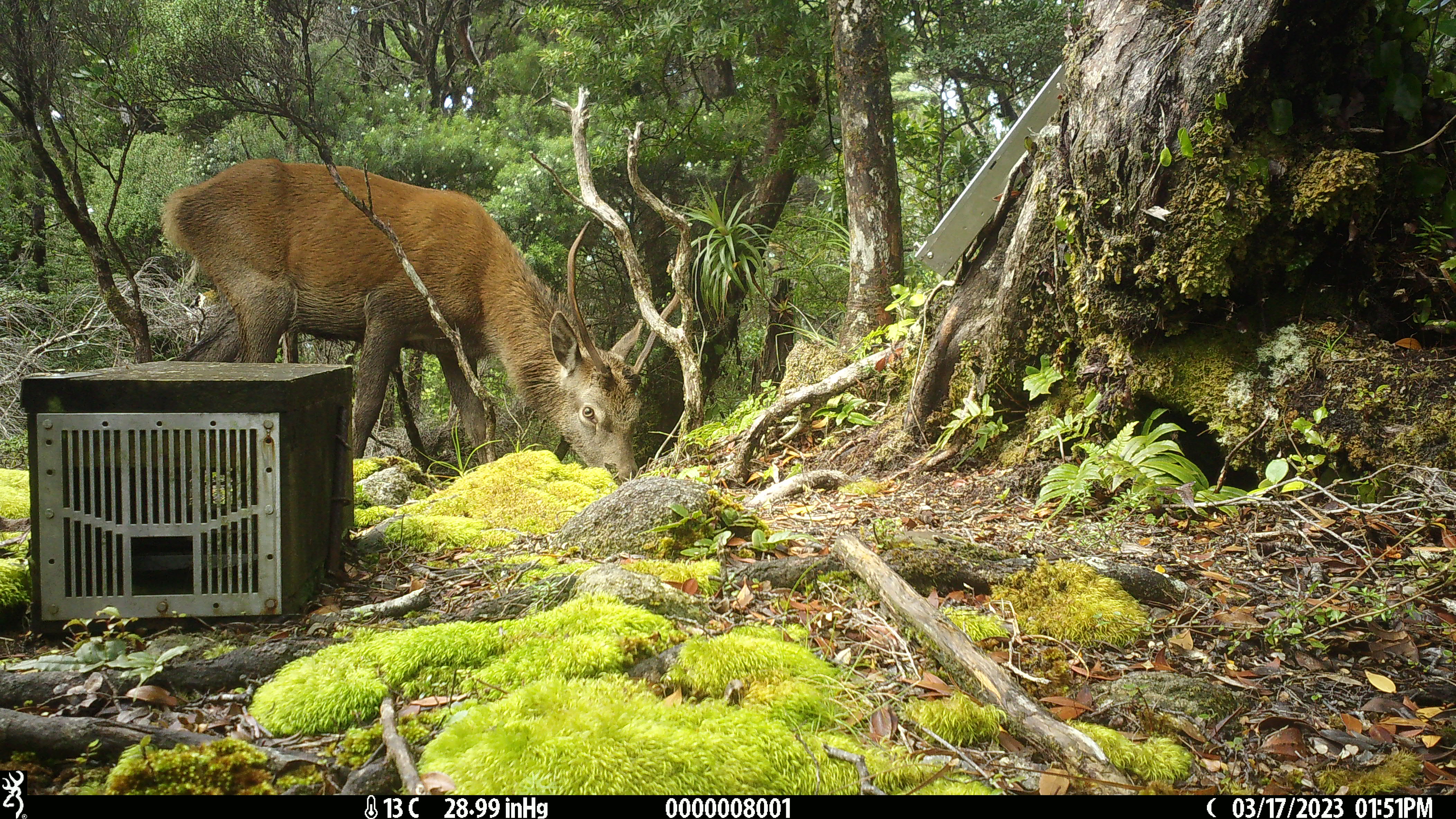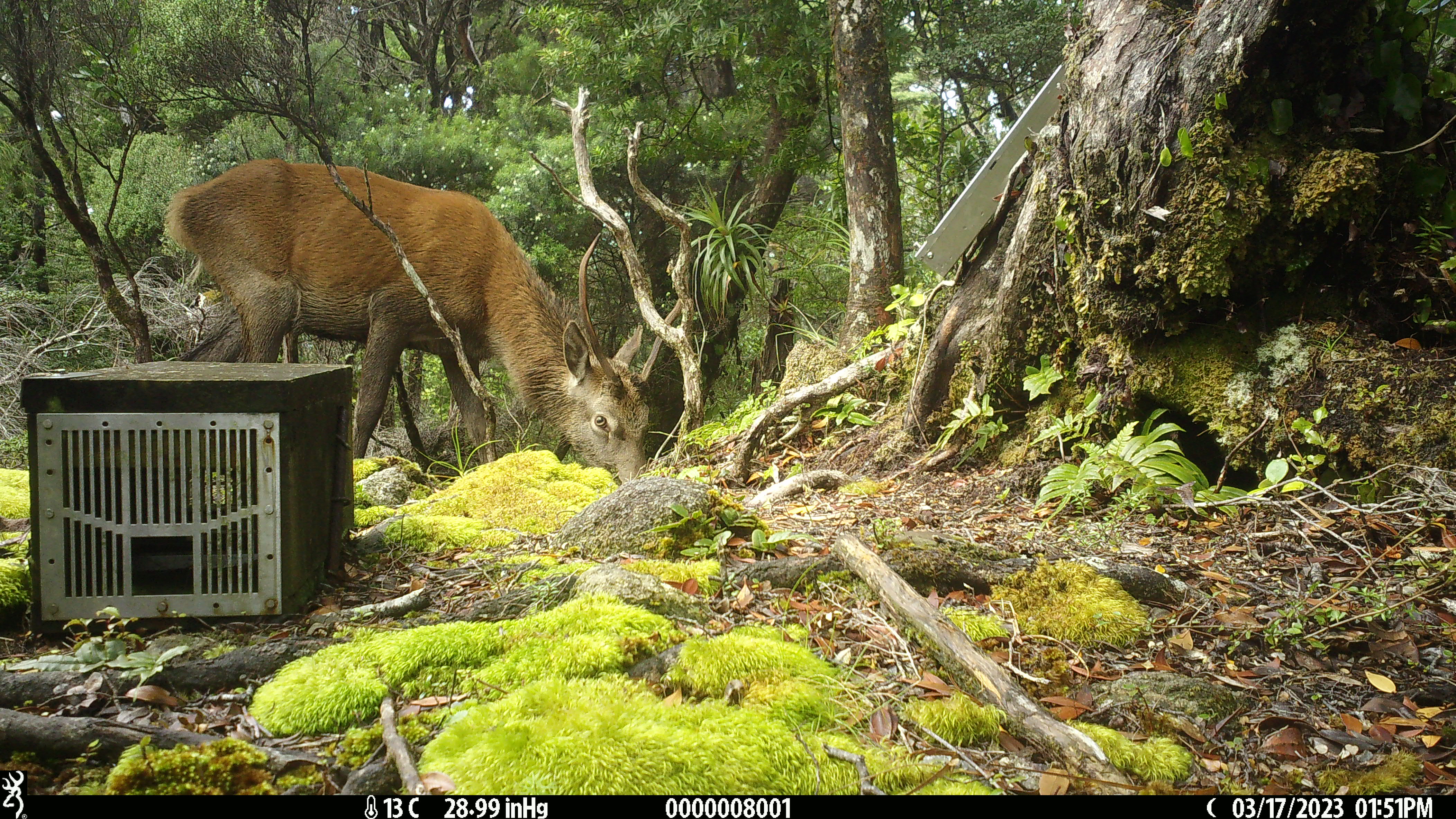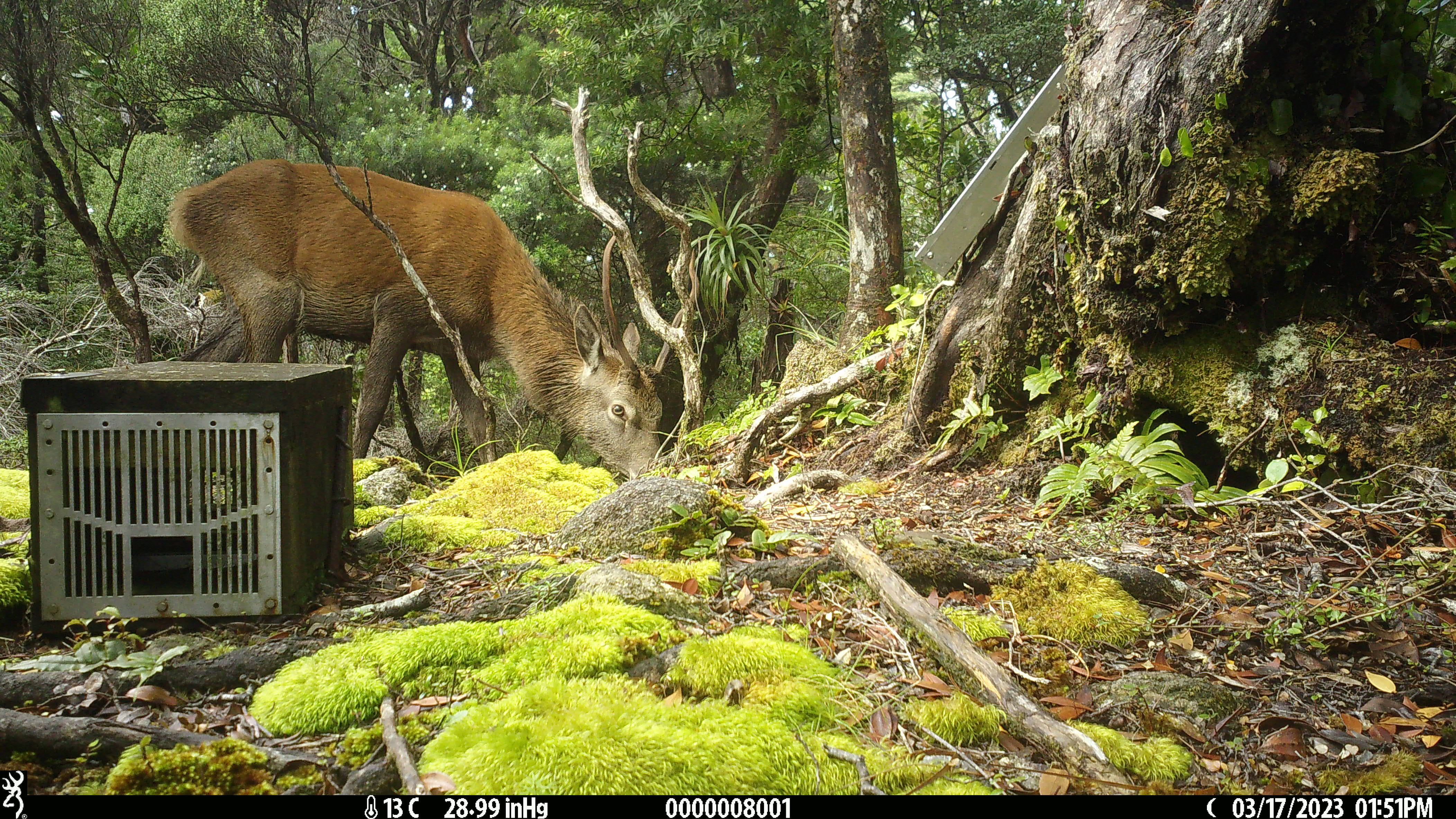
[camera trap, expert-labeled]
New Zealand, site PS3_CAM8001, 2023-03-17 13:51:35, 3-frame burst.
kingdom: Animalia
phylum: Chordata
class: Mammalia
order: Artiodactyla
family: Cervidae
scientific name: Cervidae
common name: deer